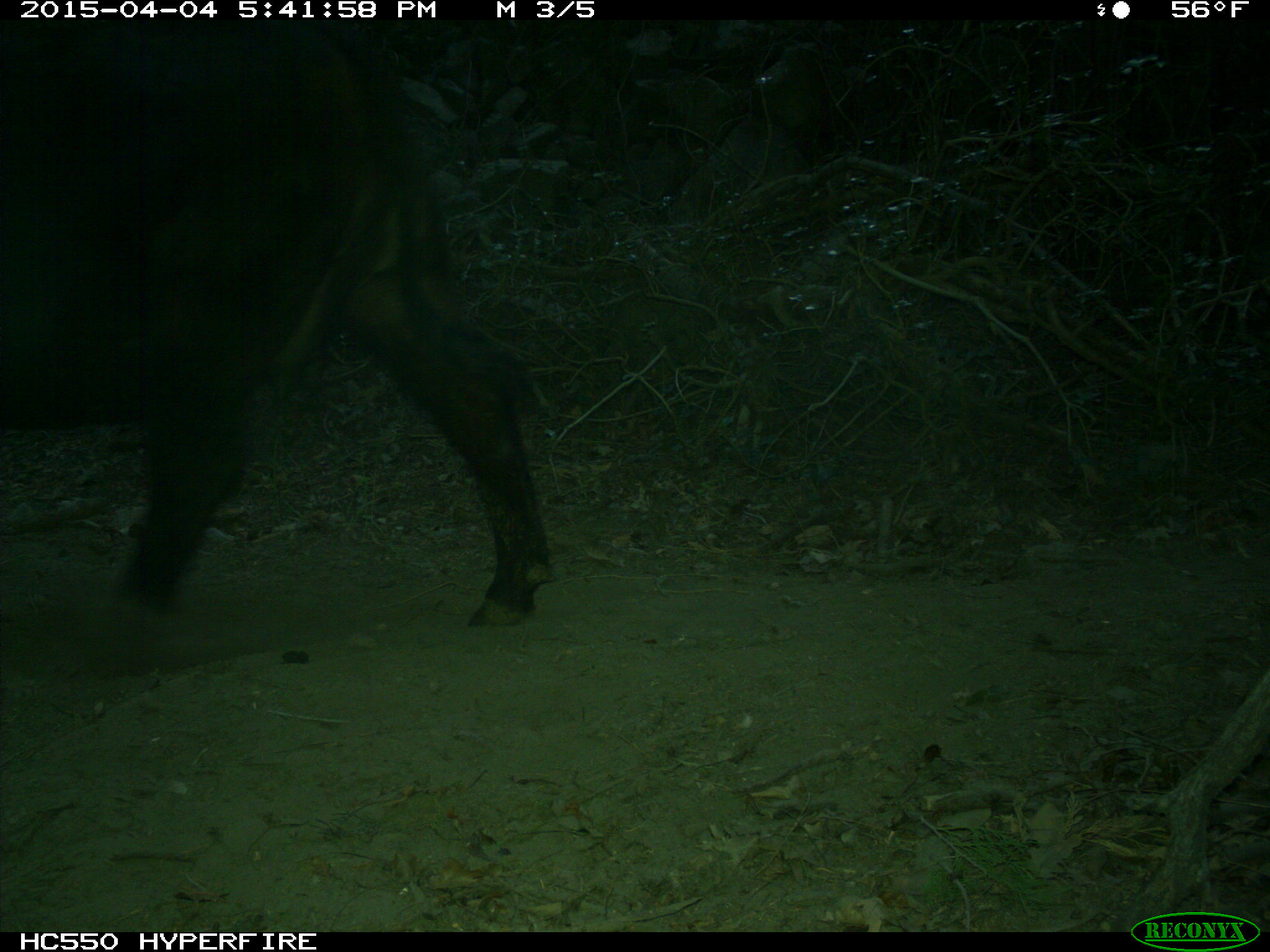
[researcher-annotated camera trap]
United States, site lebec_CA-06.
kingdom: Animalia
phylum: Chordata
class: Mammalia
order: Artiodactyla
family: Bovidae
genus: Bos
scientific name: Bos taurus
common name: domestic cow